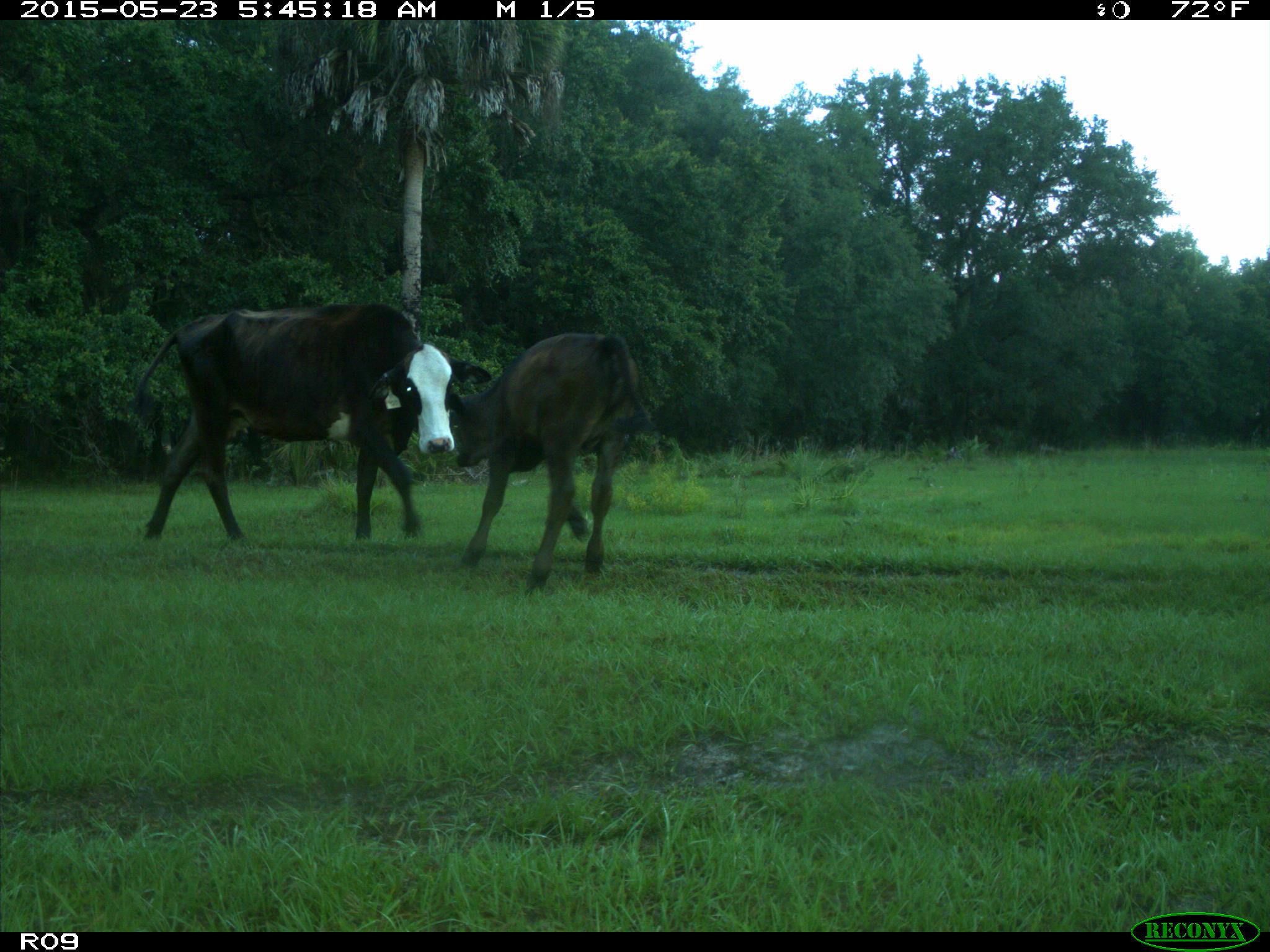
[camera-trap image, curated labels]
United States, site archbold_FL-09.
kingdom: Animalia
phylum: Chordata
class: Mammalia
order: Artiodactyla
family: Bovidae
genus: Bos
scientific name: Bos taurus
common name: domestic cow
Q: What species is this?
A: Bos taurus (domestic cow).